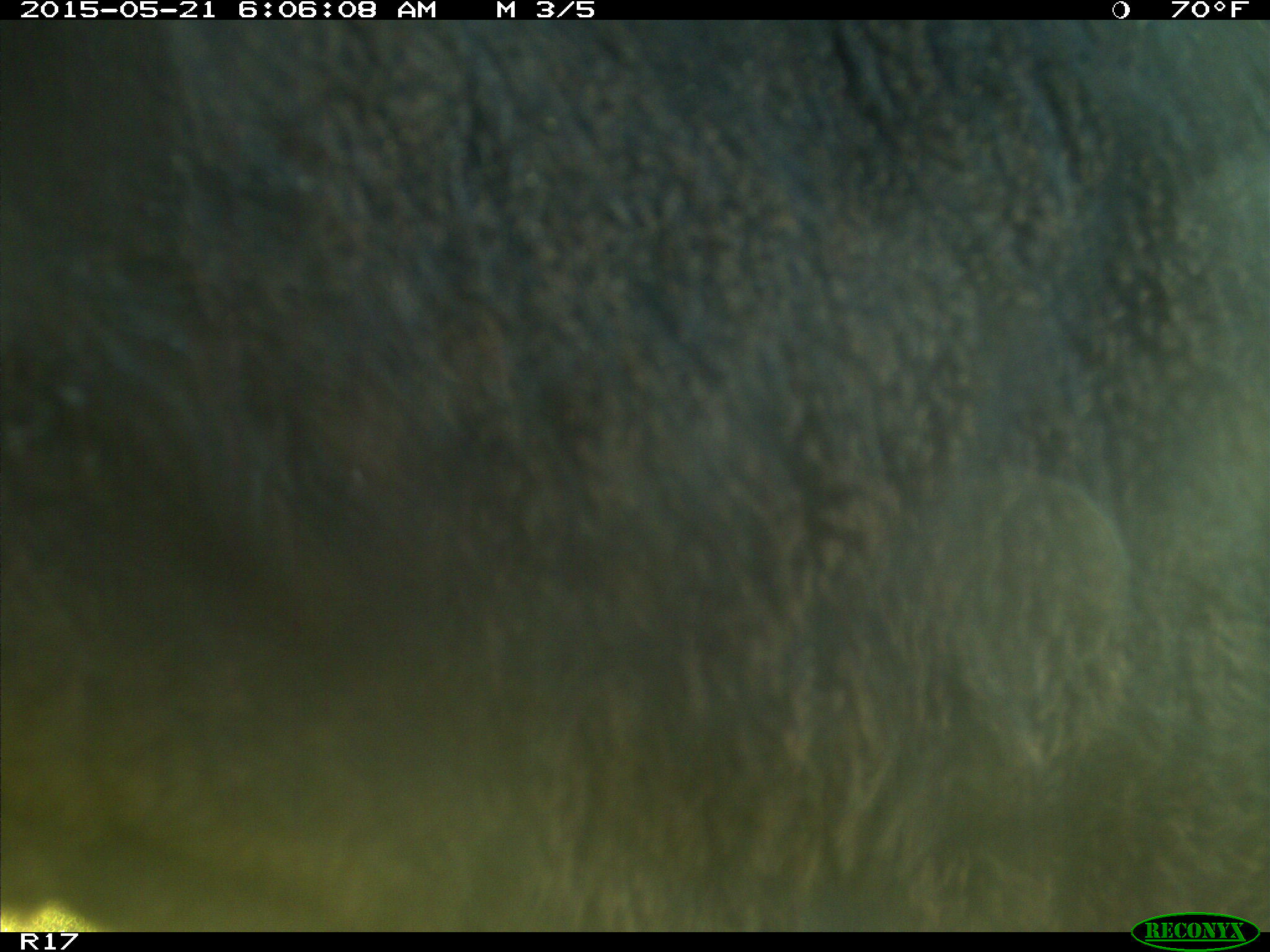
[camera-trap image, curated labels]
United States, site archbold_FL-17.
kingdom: Animalia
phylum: Chordata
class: Mammalia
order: Artiodactyla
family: Bovidae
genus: Bos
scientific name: Bos taurus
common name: domestic cow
Bos taurus (domestic cow).